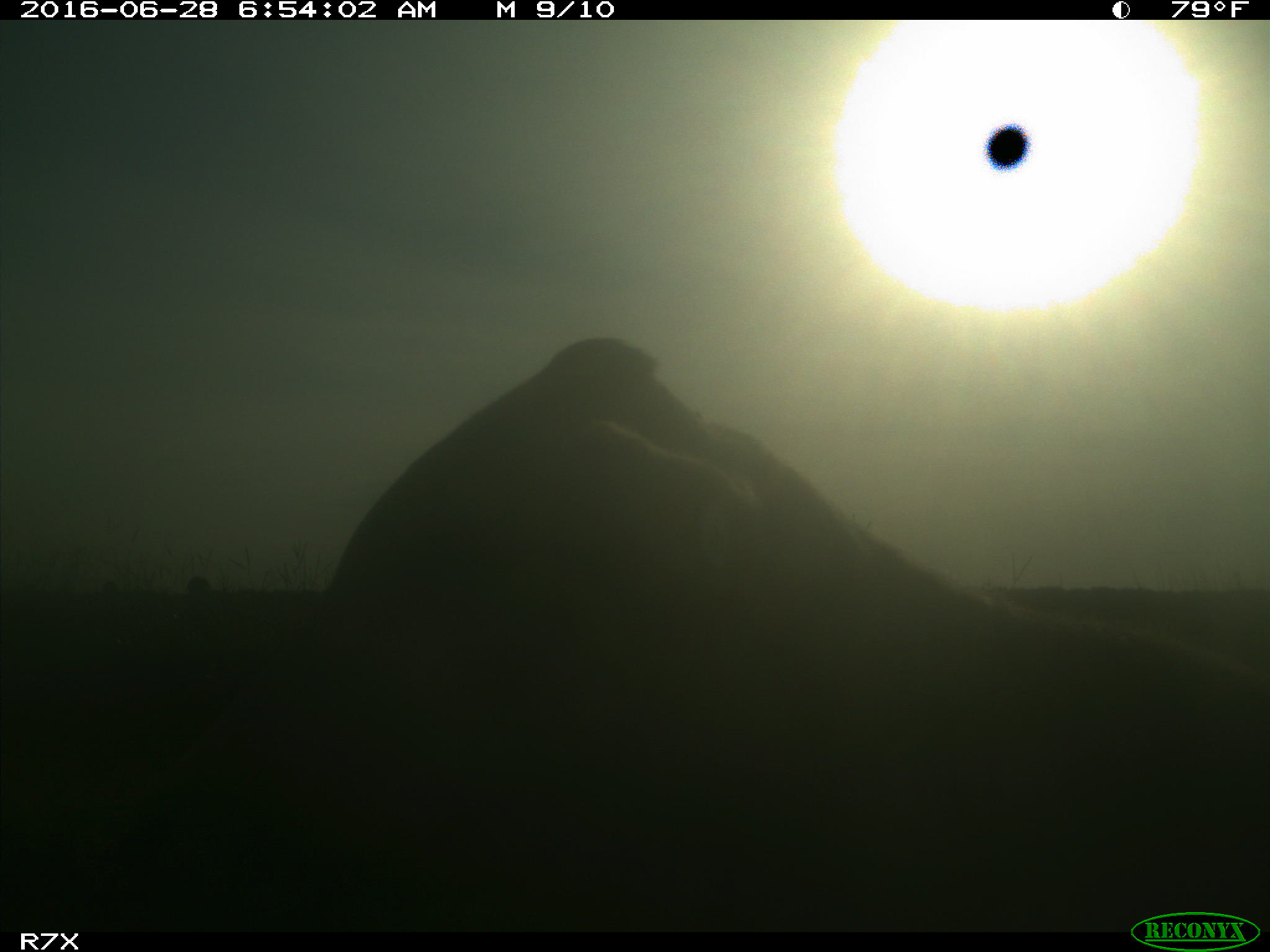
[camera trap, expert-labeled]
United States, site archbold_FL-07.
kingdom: Animalia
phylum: Chordata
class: Mammalia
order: Artiodactyla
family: Bovidae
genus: Bos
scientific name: Bos taurus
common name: domestic cow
Bos taurus (domestic cow).